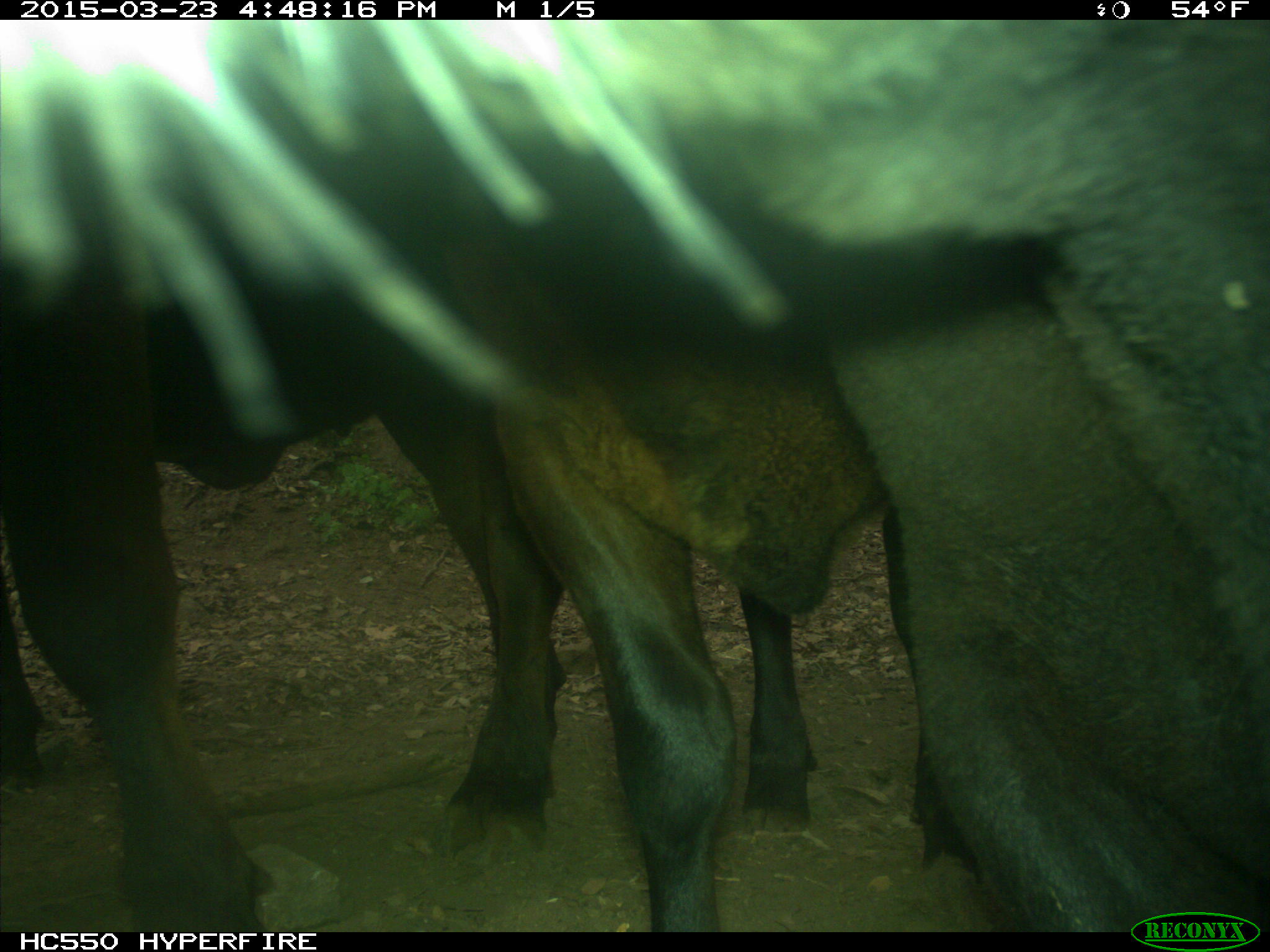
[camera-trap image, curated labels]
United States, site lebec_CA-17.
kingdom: Animalia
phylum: Chordata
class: Mammalia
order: Artiodactyla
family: Bovidae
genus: Bos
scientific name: Bos taurus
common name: domestic cow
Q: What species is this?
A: Bos taurus (domestic cow).